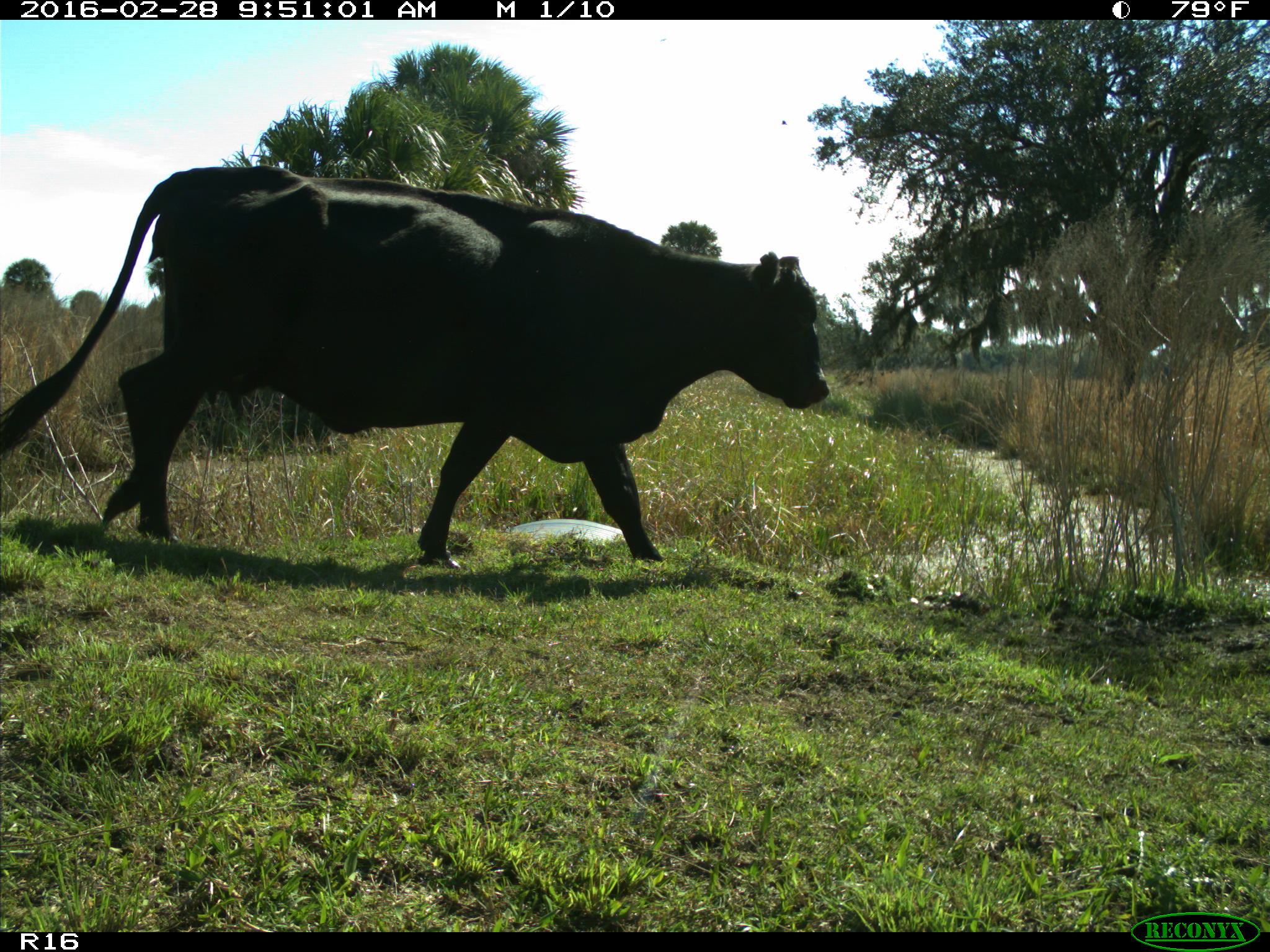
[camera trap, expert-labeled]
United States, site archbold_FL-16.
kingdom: Animalia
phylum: Chordata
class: Mammalia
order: Artiodactyla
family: Bovidae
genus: Bos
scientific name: Bos taurus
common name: domestic cow